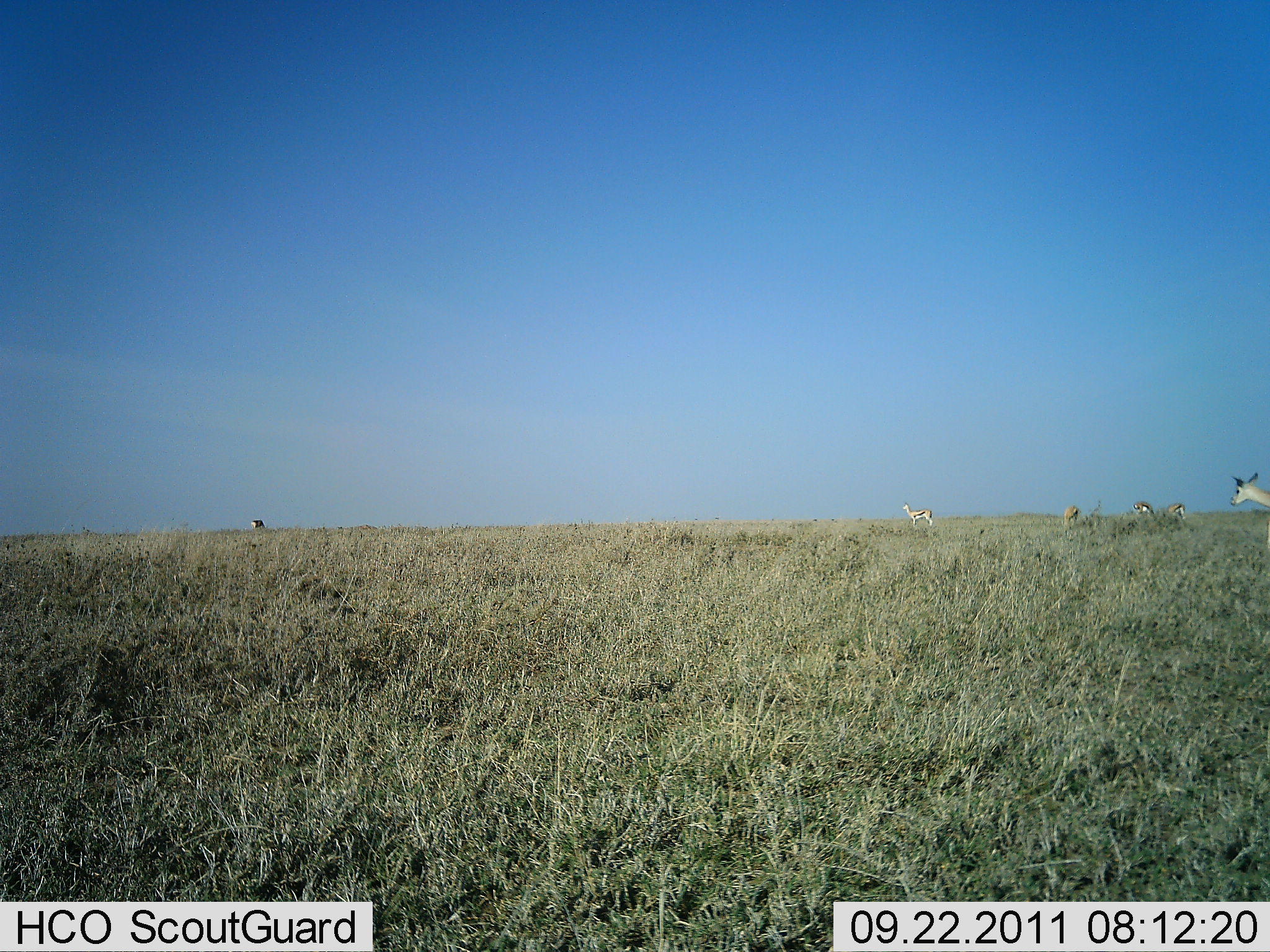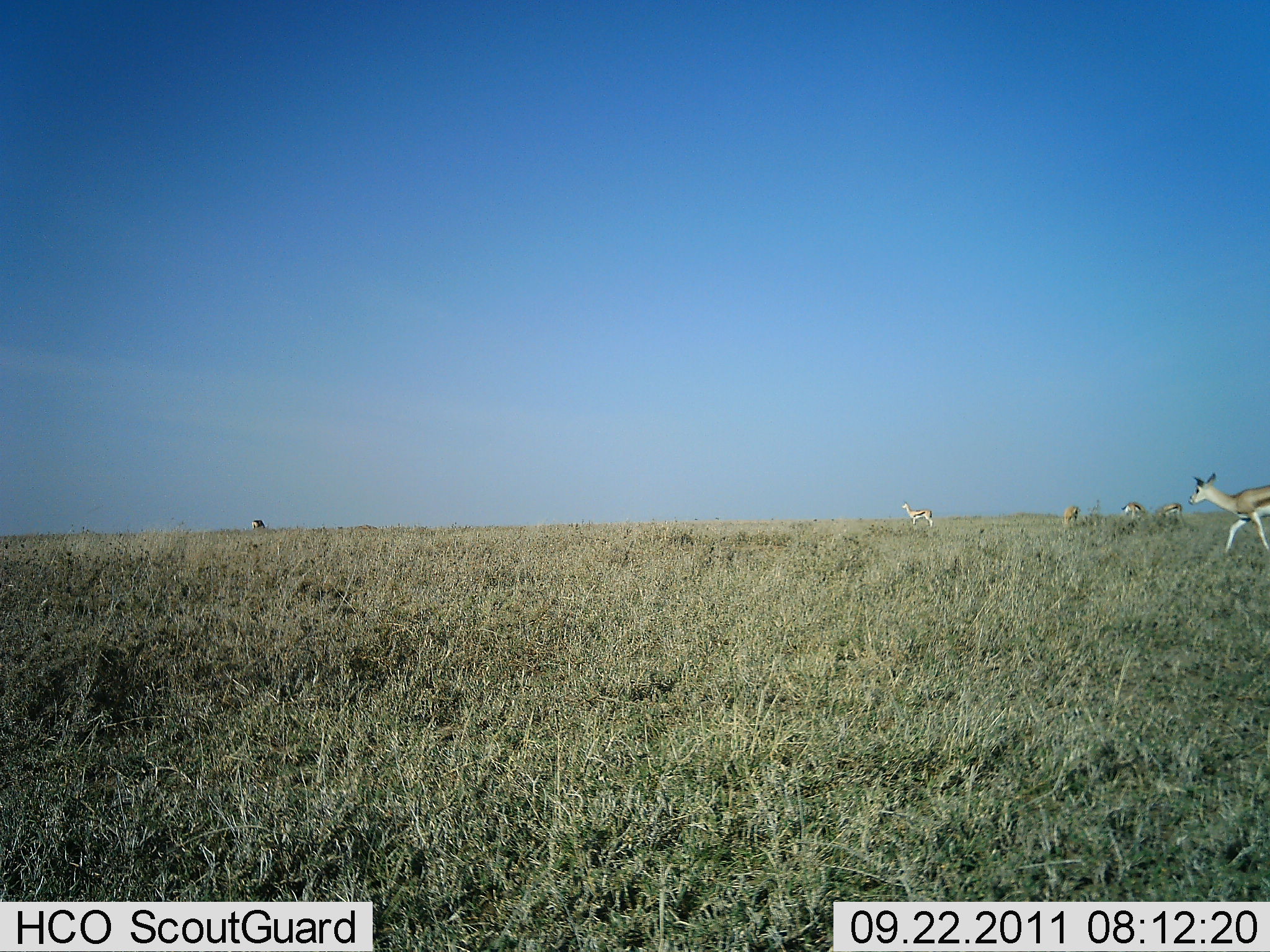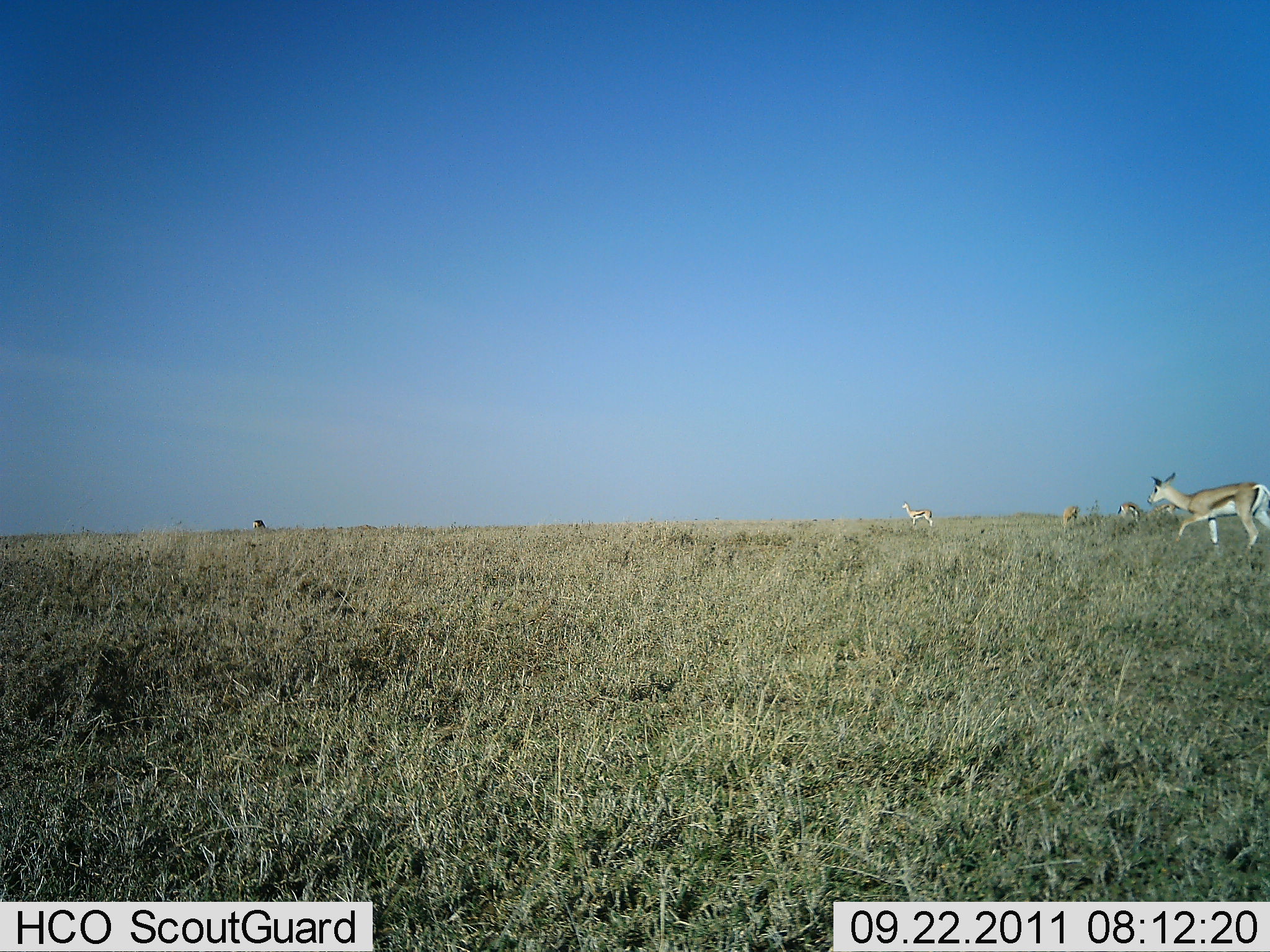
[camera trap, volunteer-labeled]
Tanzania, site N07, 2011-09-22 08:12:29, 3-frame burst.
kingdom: Animalia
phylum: Chordata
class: Mammalia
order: Artiodactyla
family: Bovidae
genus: Eudorcas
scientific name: Eudorcas thomsonii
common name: thomson's gazelle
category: gazellethomsons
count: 5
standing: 78%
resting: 0%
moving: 78%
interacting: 11%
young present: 0%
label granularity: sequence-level